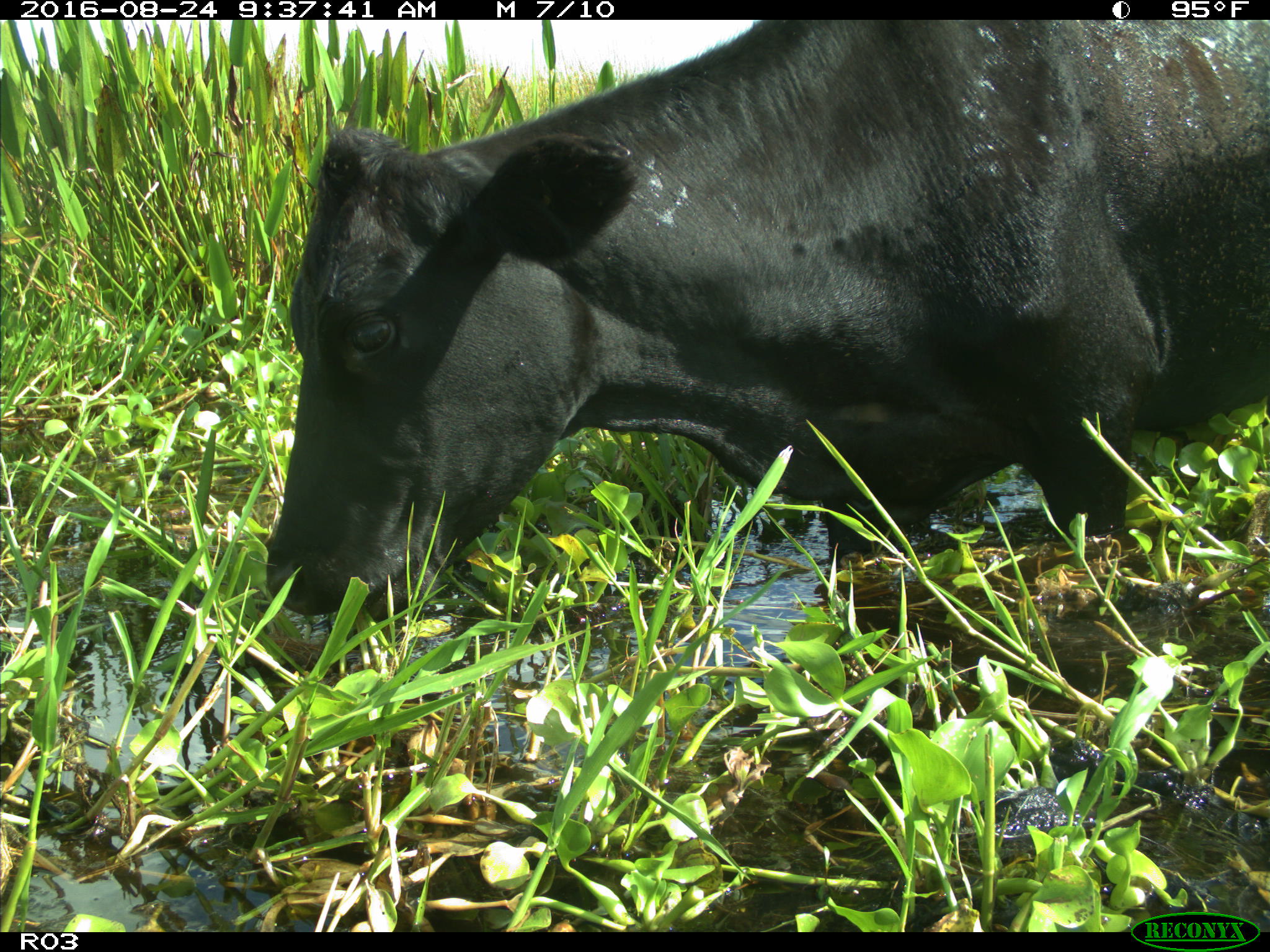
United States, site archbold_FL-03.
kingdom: Animalia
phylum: Chordata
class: Mammalia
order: Artiodactyla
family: Bovidae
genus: Bos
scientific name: Bos taurus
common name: domestic cow